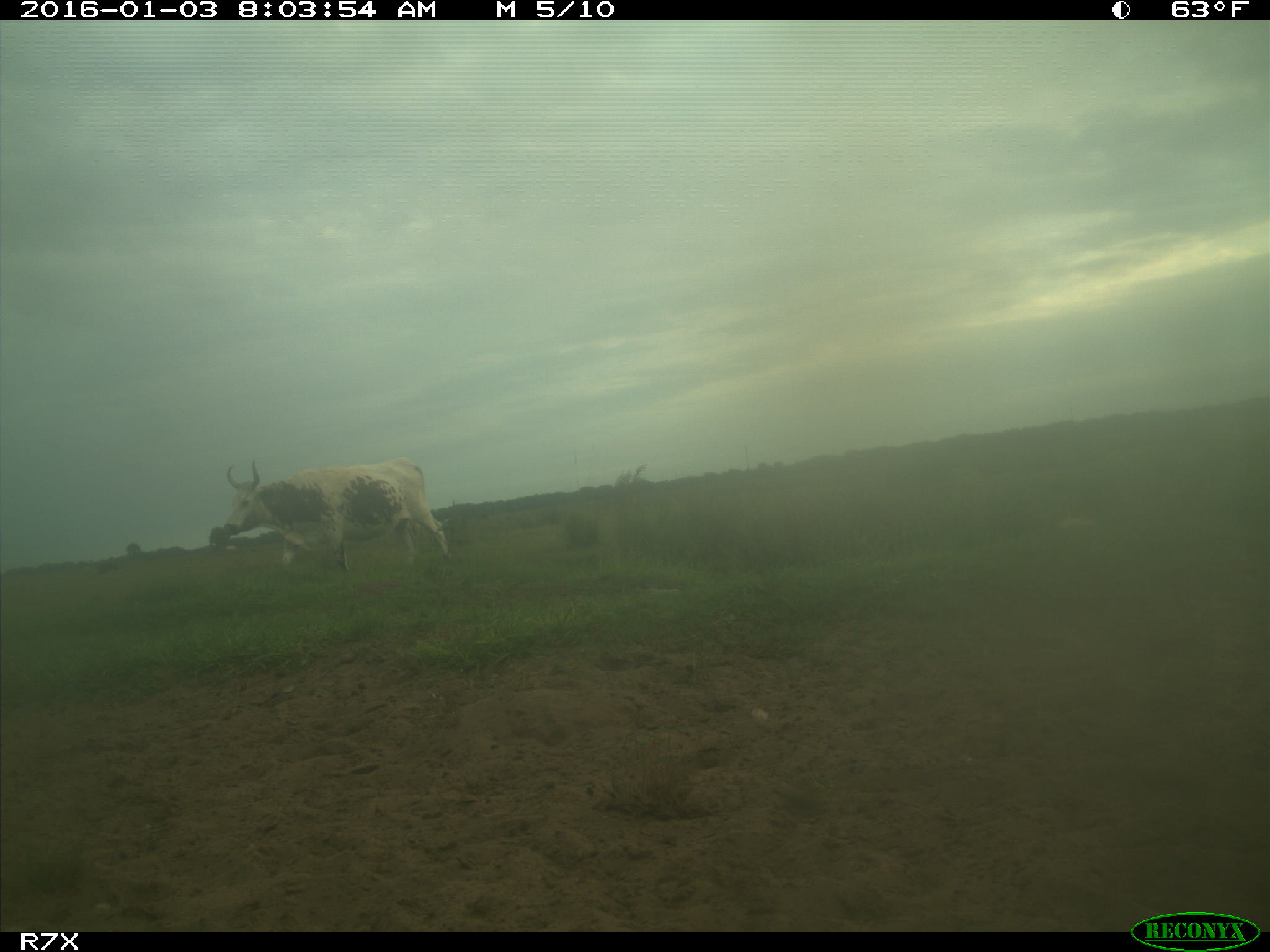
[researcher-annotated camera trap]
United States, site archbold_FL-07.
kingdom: Animalia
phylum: Chordata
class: Mammalia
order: Artiodactyla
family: Bovidae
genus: Bos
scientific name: Bos taurus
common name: domestic cow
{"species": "Bos taurus (domestic cow)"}